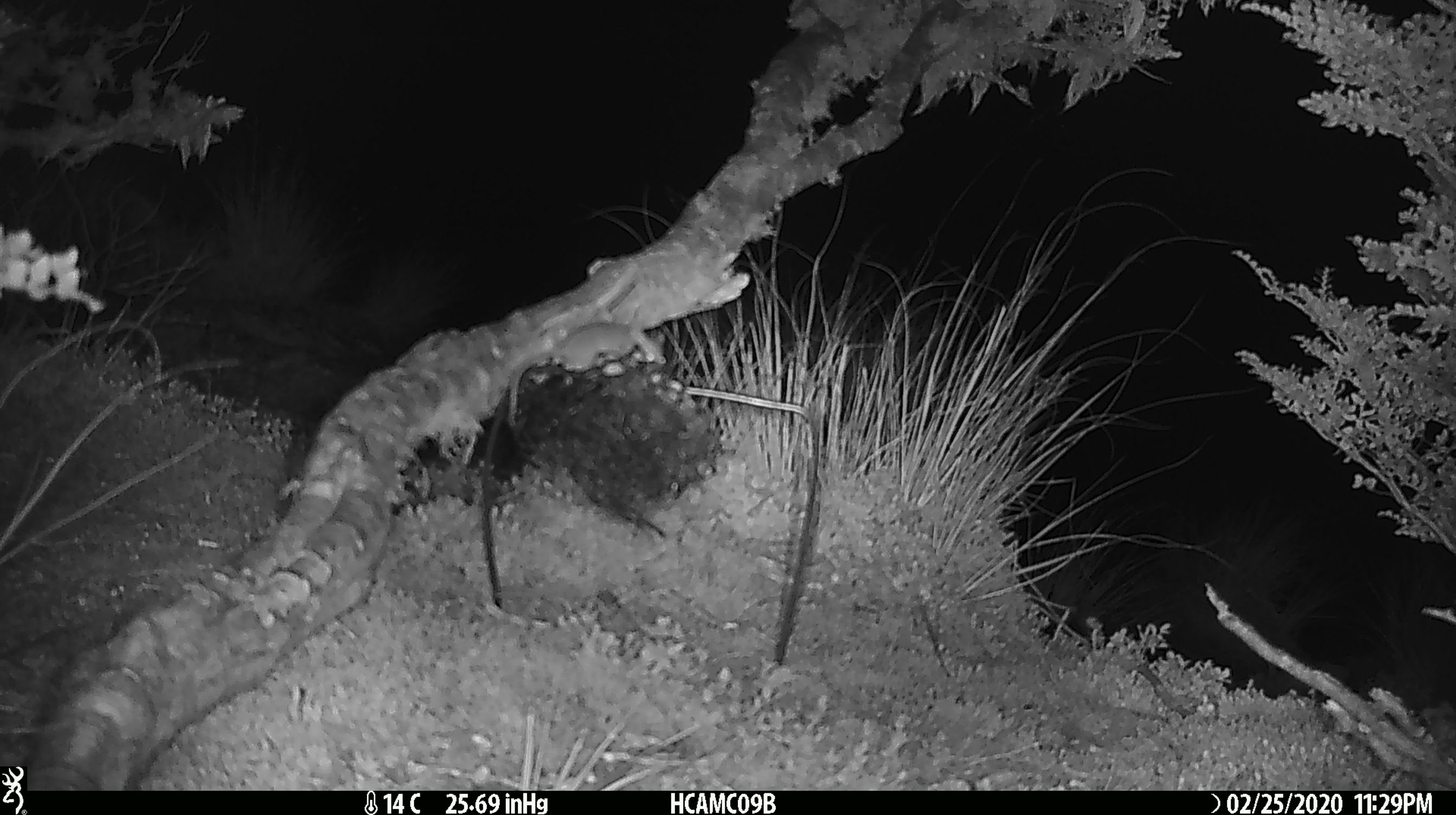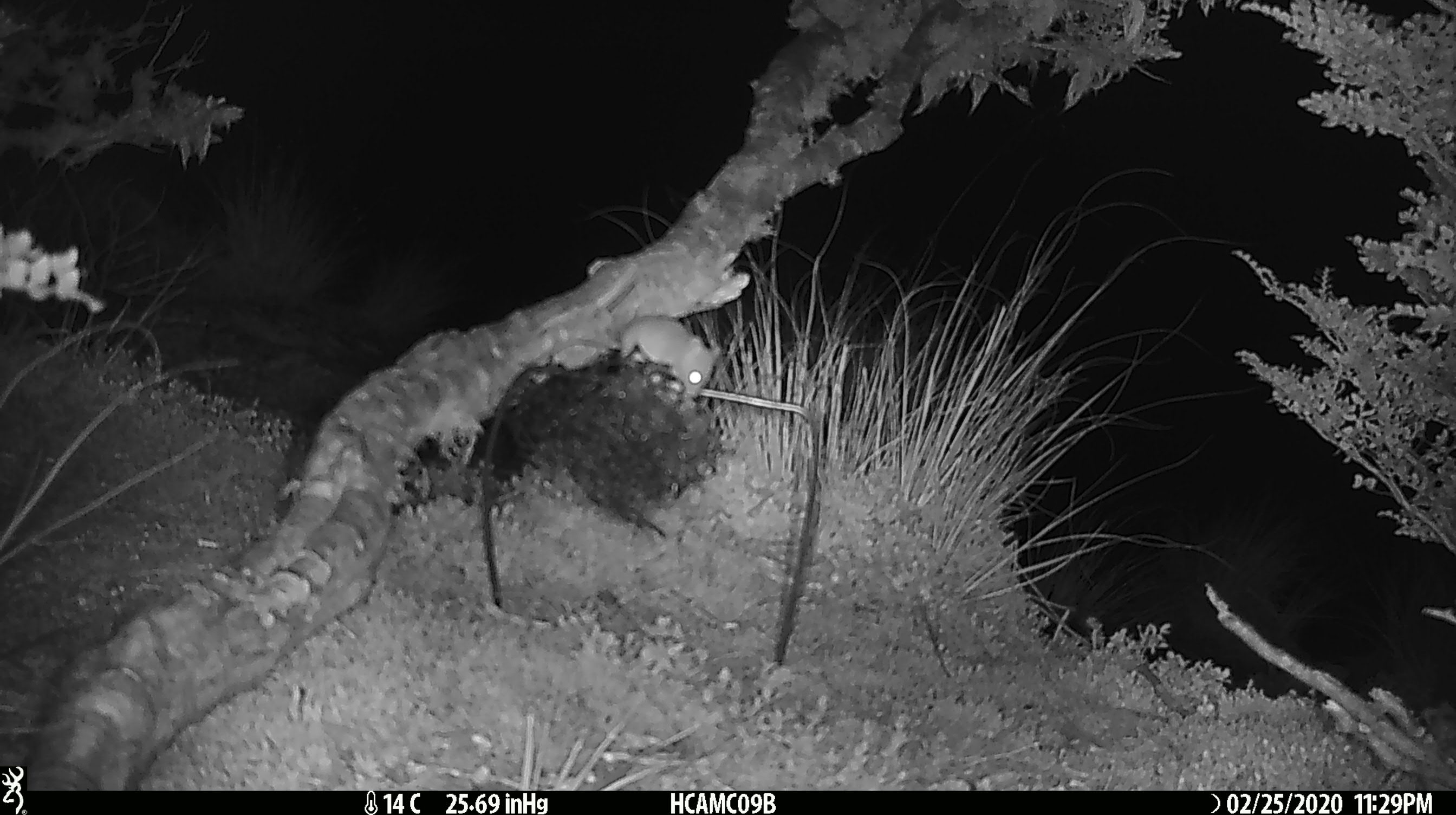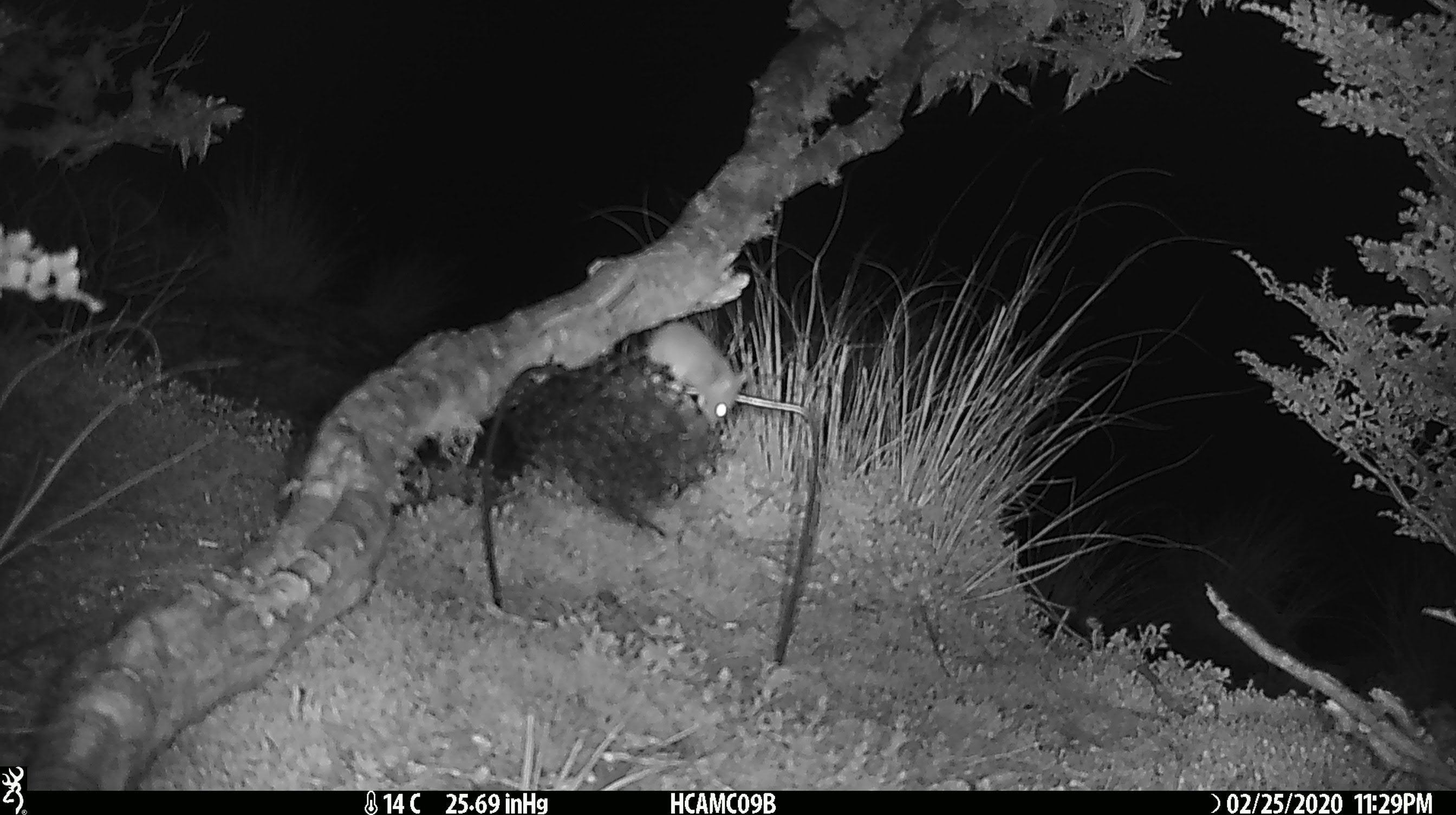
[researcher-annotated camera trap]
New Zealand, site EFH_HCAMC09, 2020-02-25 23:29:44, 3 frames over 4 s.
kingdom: Animalia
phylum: Chordata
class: Mammalia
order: Rodentia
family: Muridae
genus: Mus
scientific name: Mus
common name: mouse